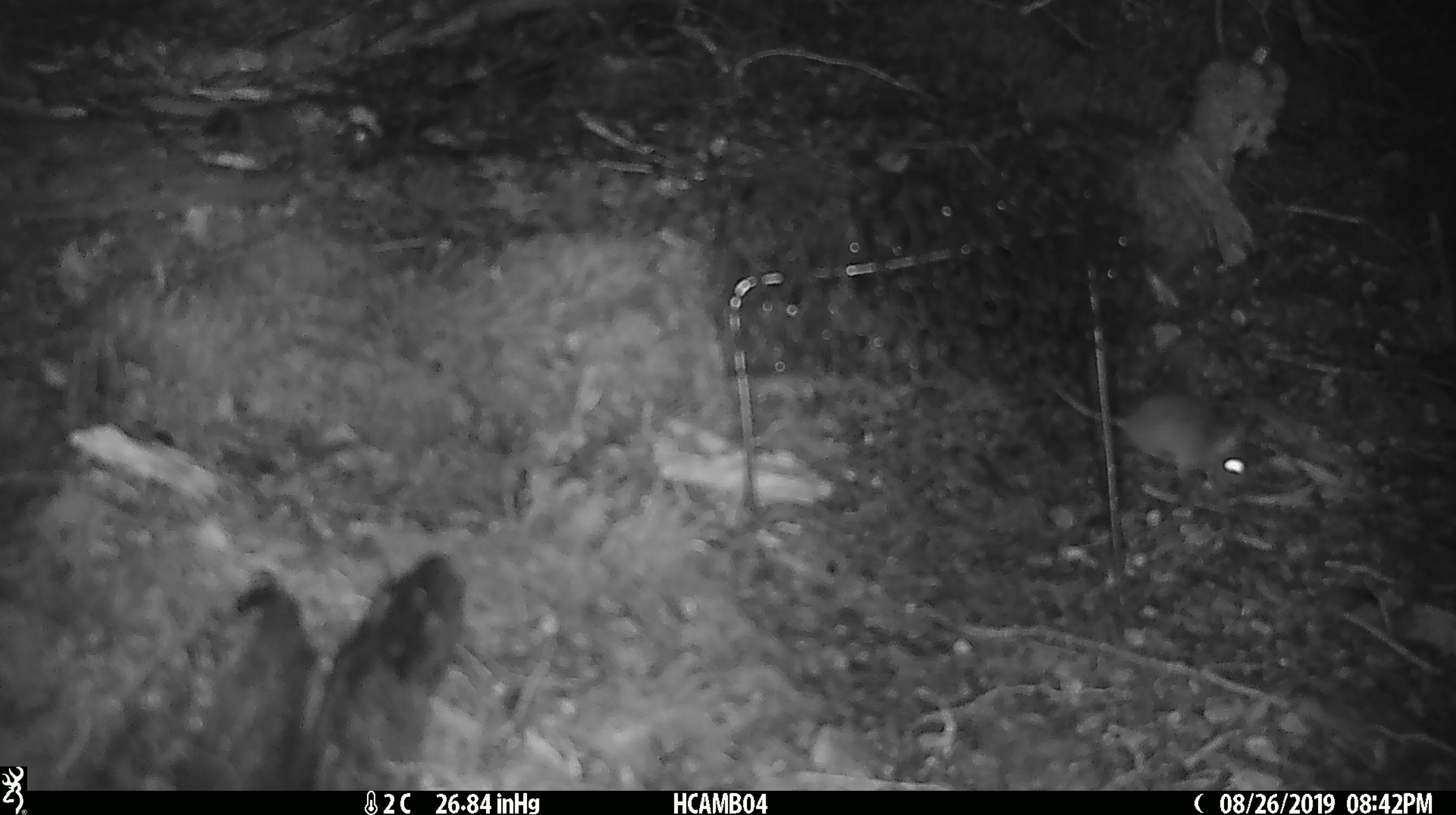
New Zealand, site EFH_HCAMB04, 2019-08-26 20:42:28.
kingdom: Animalia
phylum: Chordata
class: Mammalia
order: Rodentia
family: Muridae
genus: Mus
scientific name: Mus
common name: mouse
Mouse (Mus).